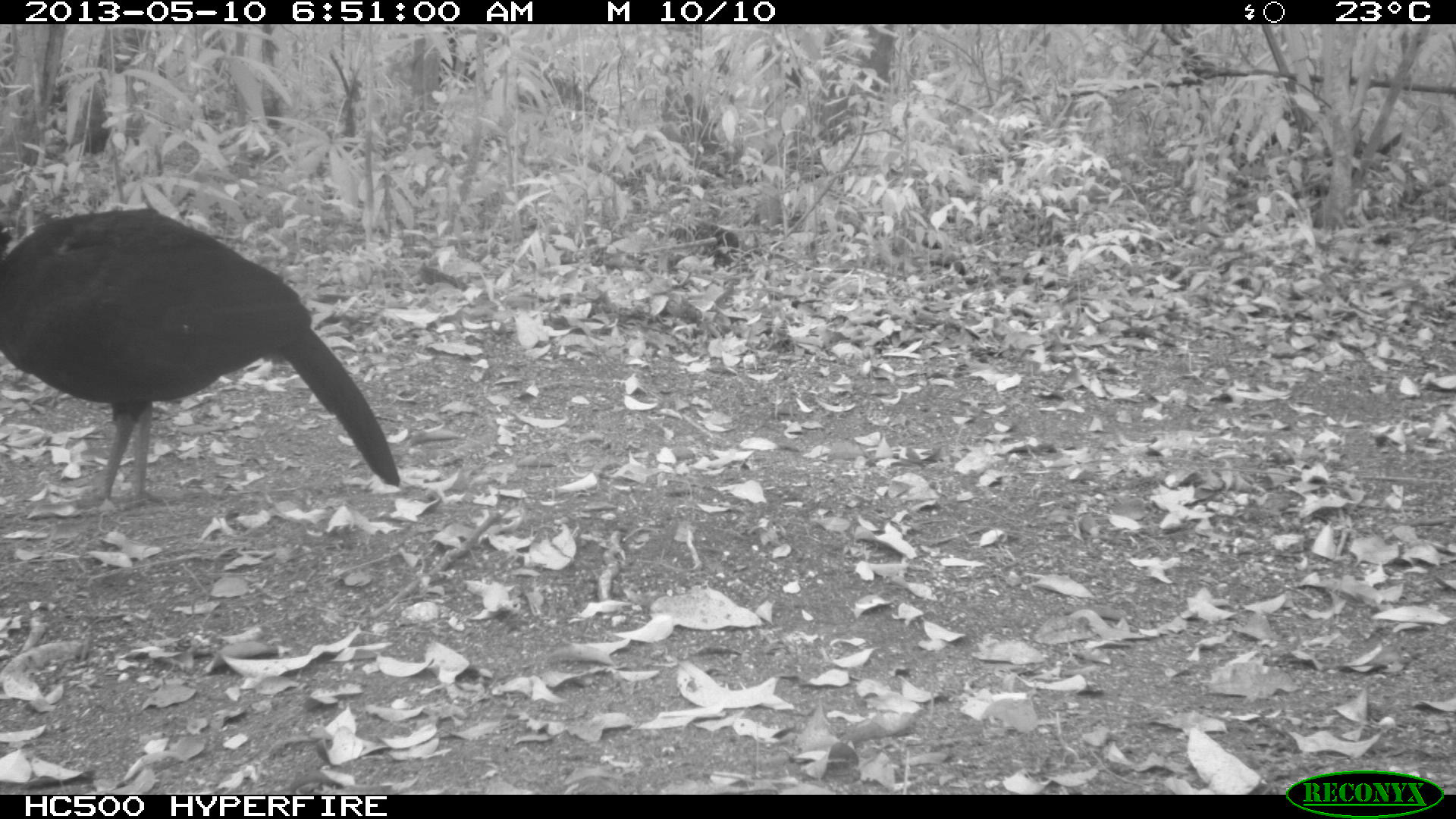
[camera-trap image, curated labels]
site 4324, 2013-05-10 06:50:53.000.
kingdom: Animalia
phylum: Chordata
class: Aves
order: Galliformes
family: Cracidae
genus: Crax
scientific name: Crax rubra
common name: great curassow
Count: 1.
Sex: male.